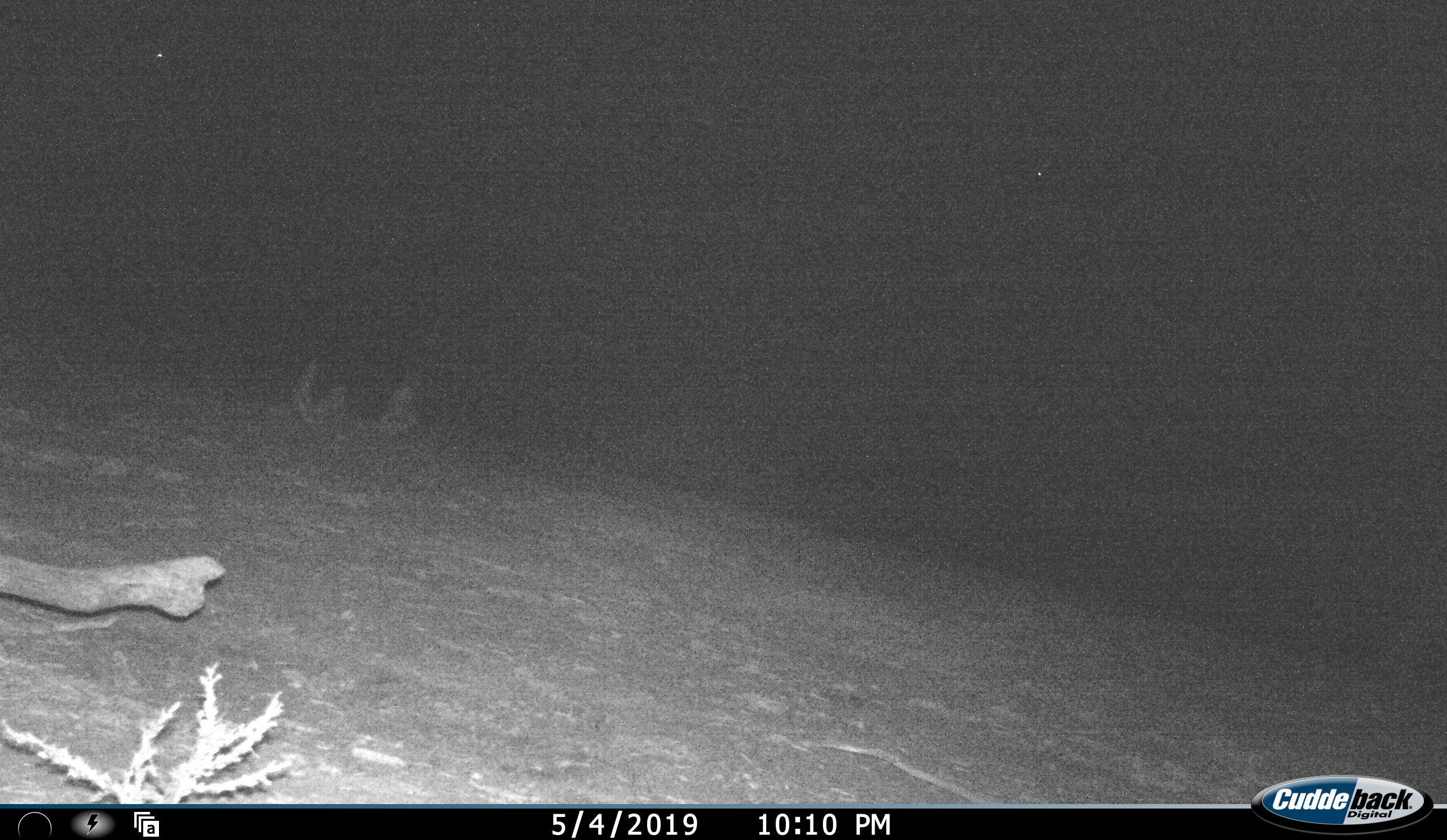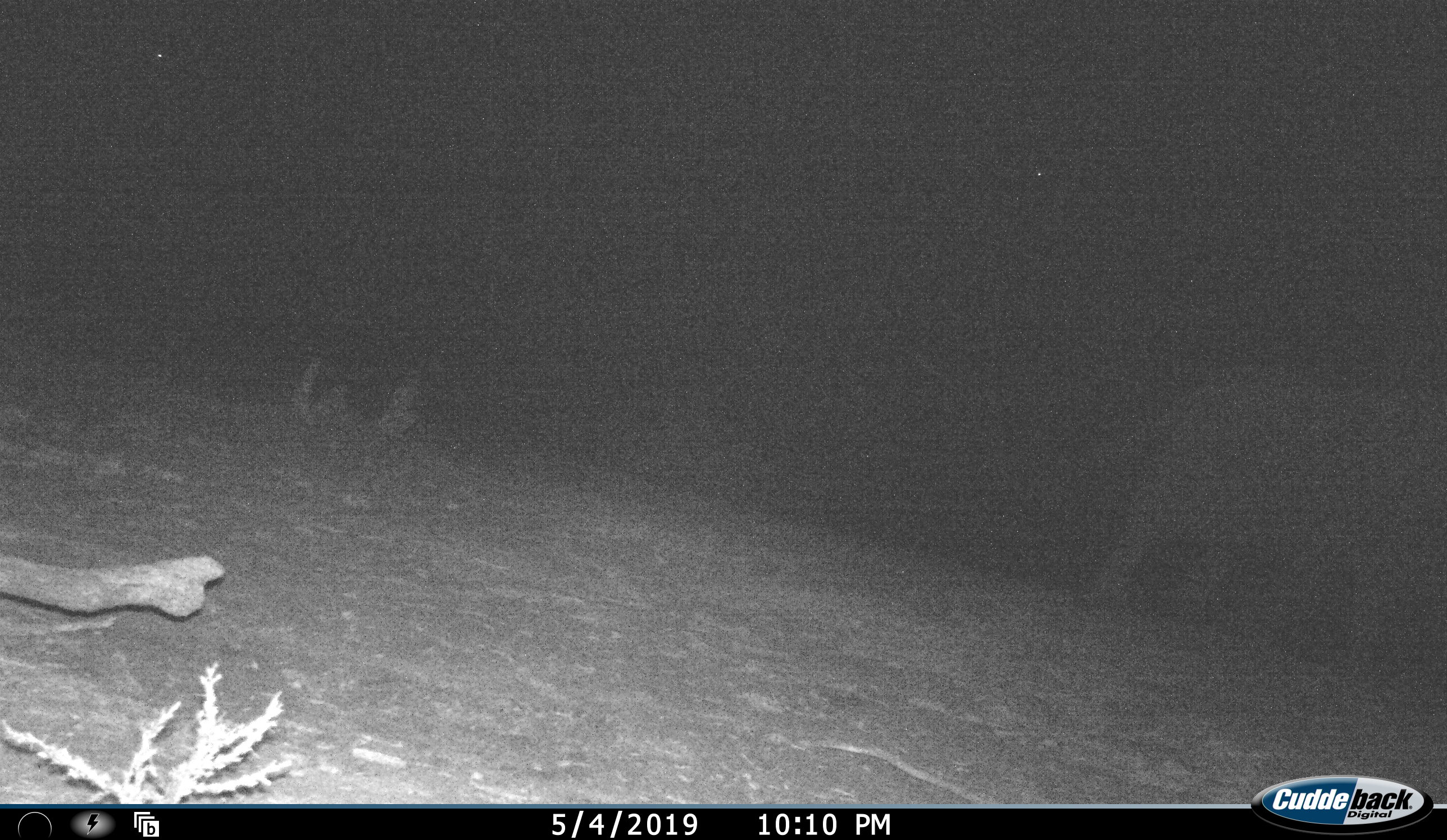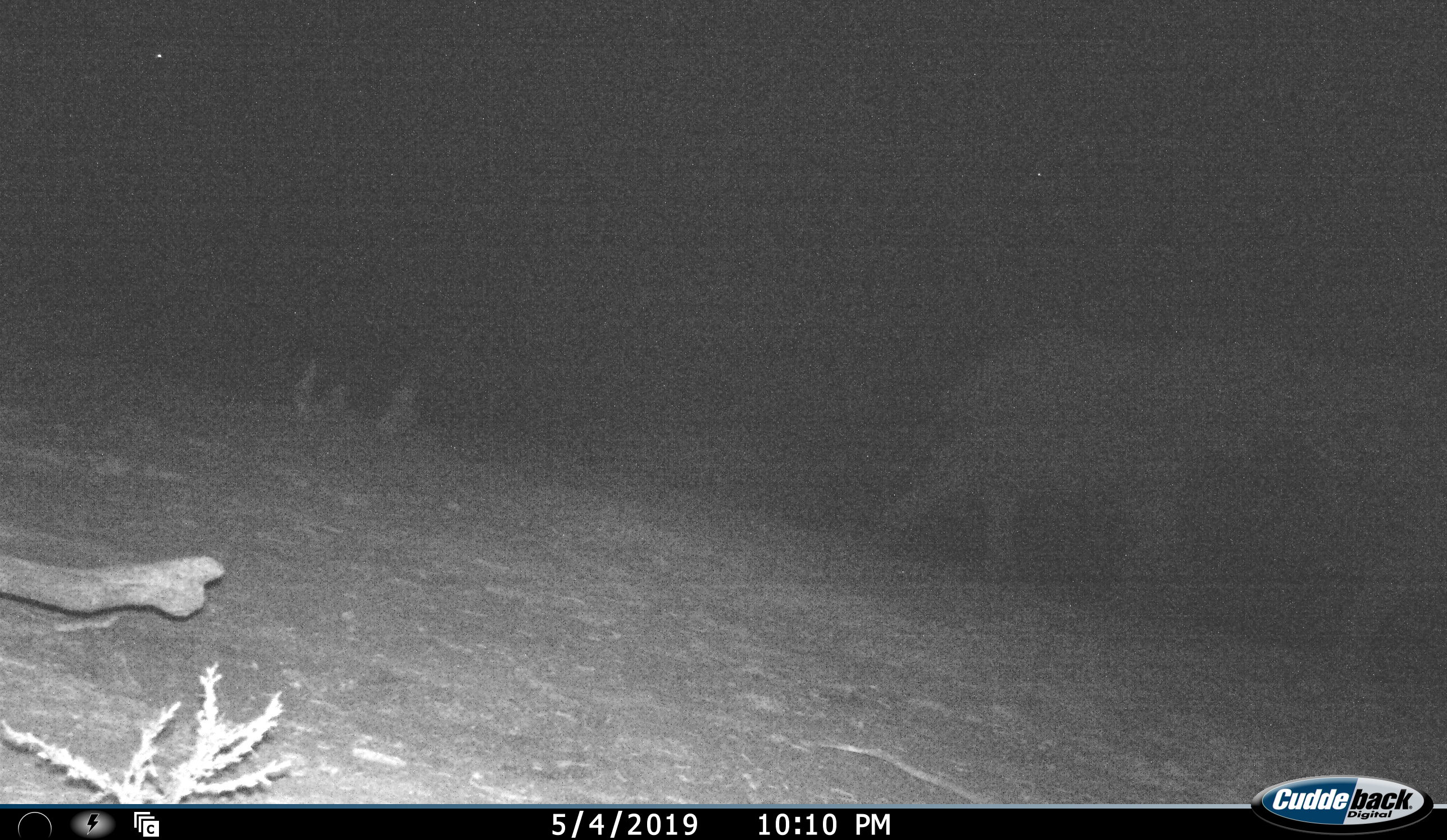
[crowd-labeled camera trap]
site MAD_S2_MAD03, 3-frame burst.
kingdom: Animalia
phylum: Chordata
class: Mammalia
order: Proboscidea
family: Elephantidae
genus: Loxodonta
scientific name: Loxodonta africana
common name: african bush elephant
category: elephant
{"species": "elephant (african bush elephant) (Loxodonta africana)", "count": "1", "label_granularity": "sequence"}